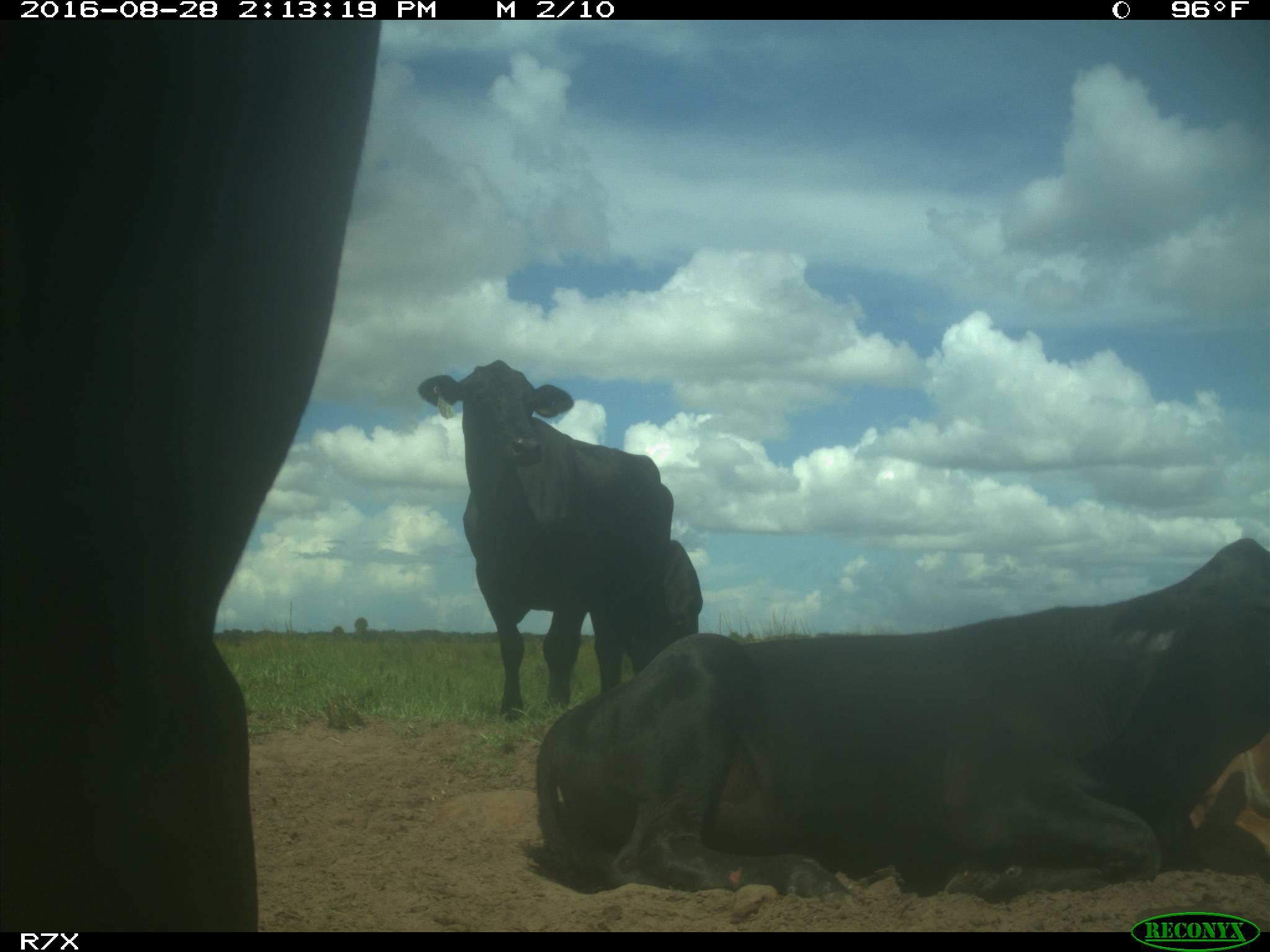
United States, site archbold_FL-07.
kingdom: Animalia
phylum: Chordata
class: Mammalia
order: Artiodactyla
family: Bovidae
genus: Bos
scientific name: Bos taurus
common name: domestic cow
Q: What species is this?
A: Bos taurus (domestic cow).